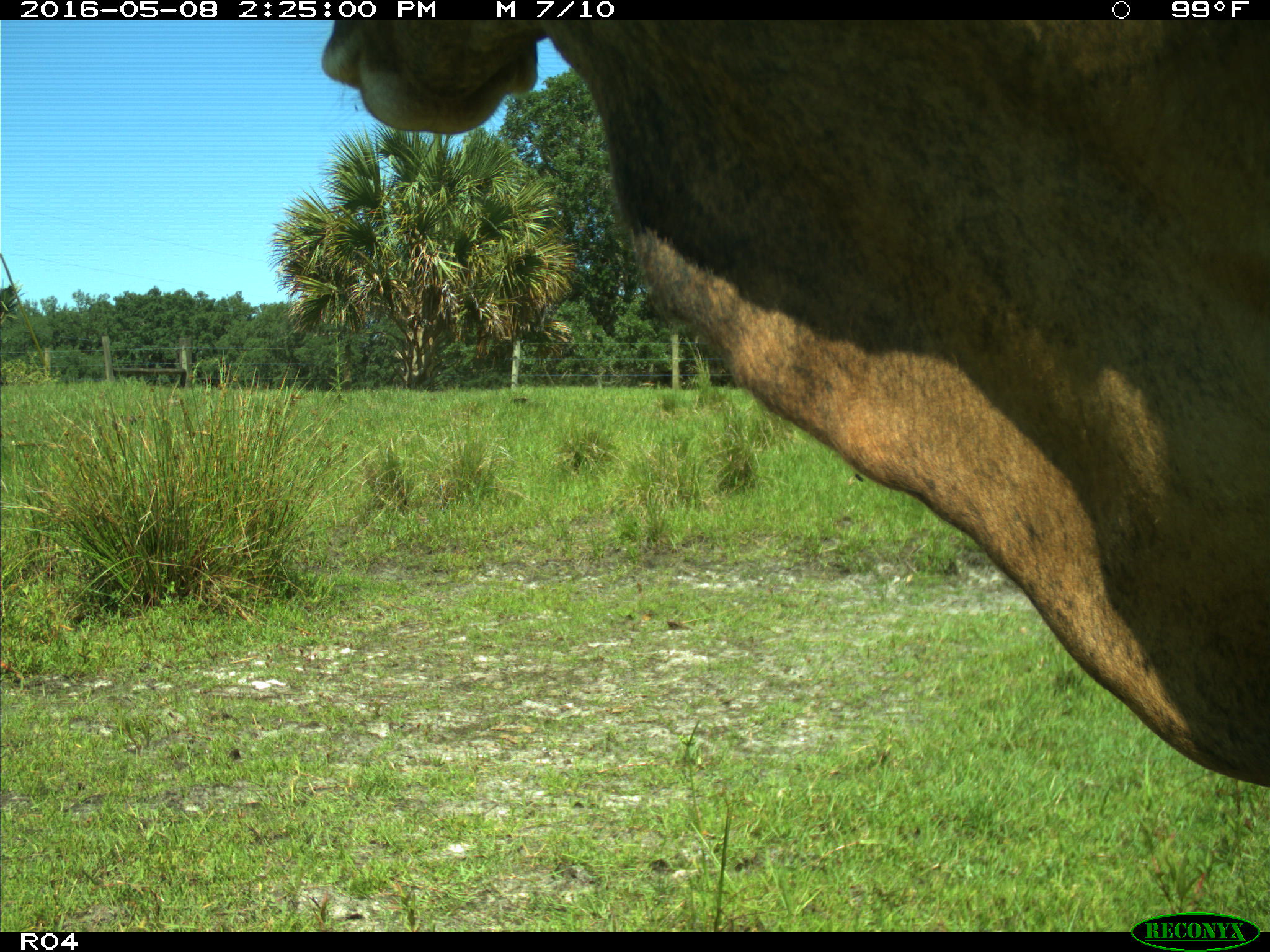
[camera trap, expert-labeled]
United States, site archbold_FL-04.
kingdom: Animalia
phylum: Chordata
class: Mammalia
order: Artiodactyla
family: Bovidae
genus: Bos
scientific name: Bos taurus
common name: domestic cow